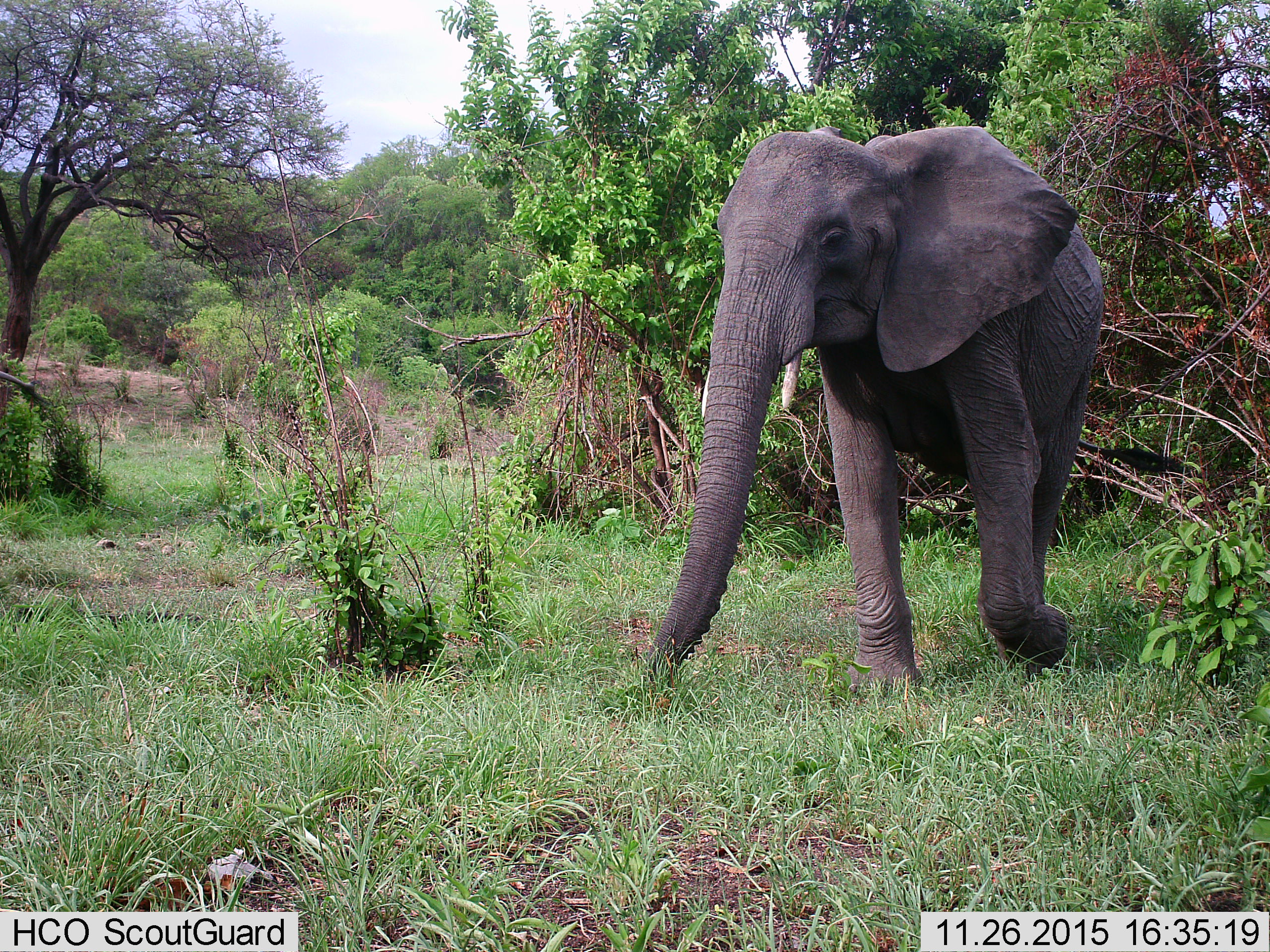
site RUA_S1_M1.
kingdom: Animalia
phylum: Chordata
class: Mammalia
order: Proboscidea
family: Elephantidae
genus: Loxodonta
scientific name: Loxodonta africana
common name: african bush elephant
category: elephant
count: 1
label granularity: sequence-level